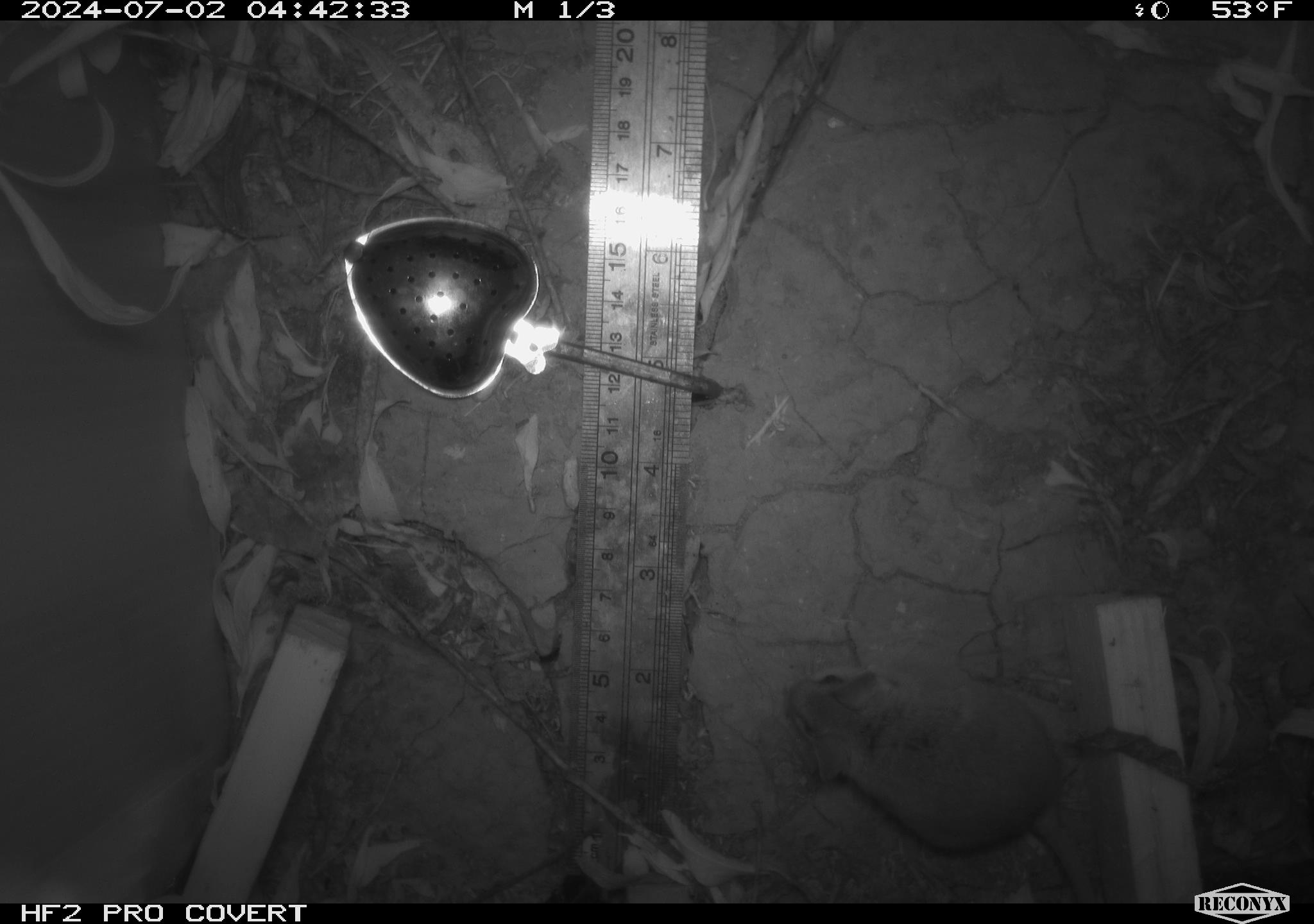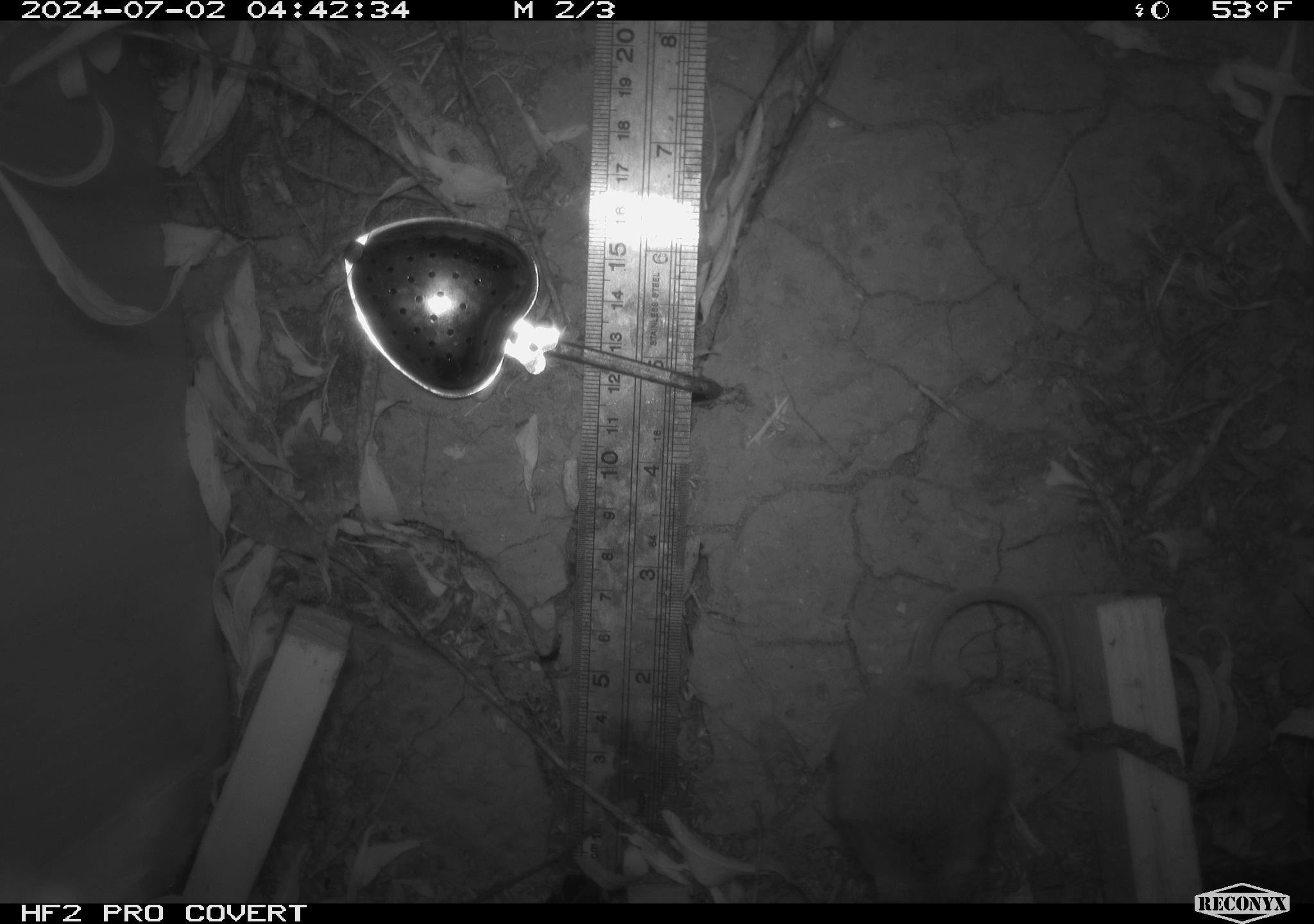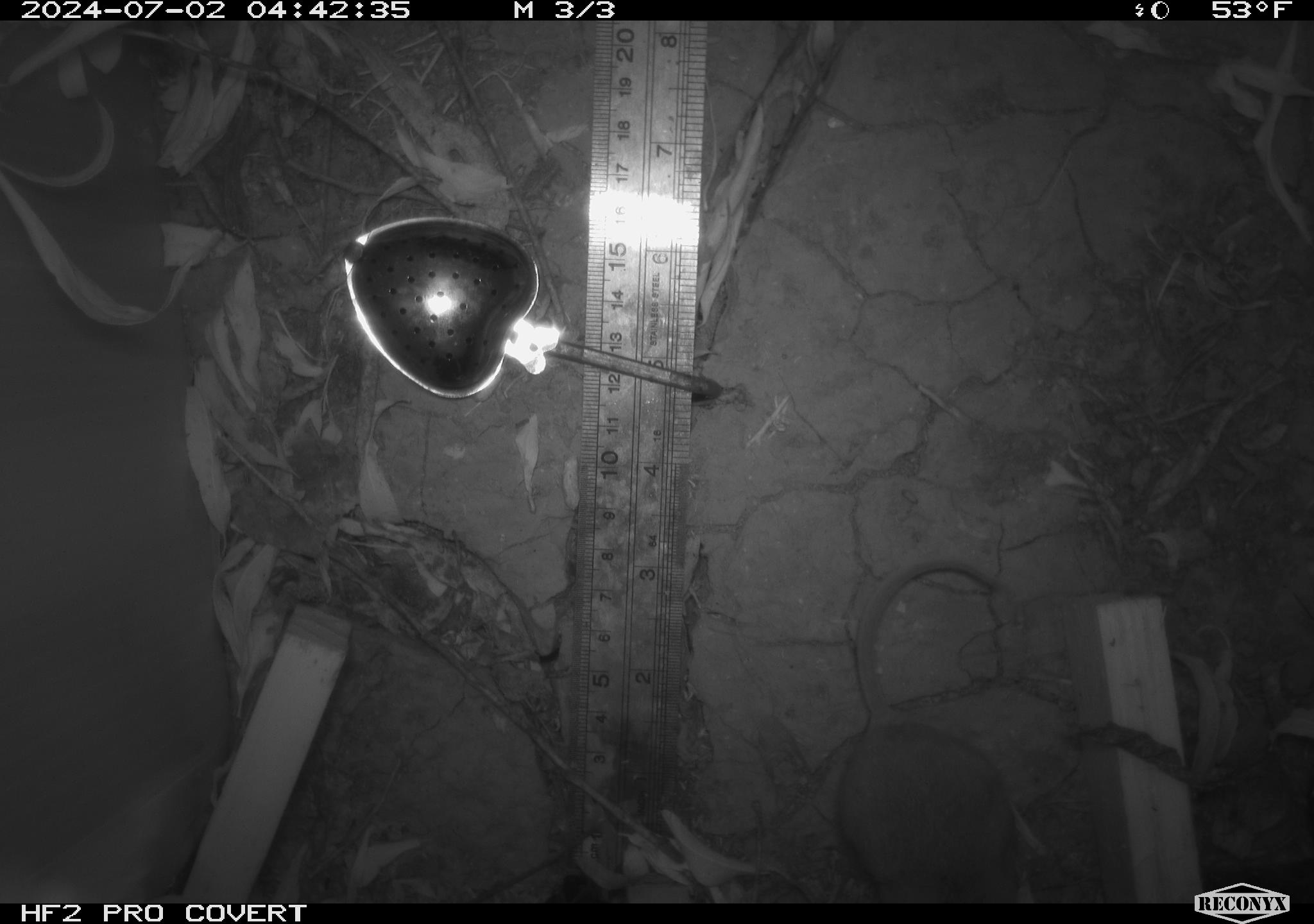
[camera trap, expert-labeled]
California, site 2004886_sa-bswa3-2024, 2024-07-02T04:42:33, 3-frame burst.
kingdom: Animalia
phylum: Chordata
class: Mammalia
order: Rodentia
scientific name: Rodentia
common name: mouse species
Mouse species (Rodentia).